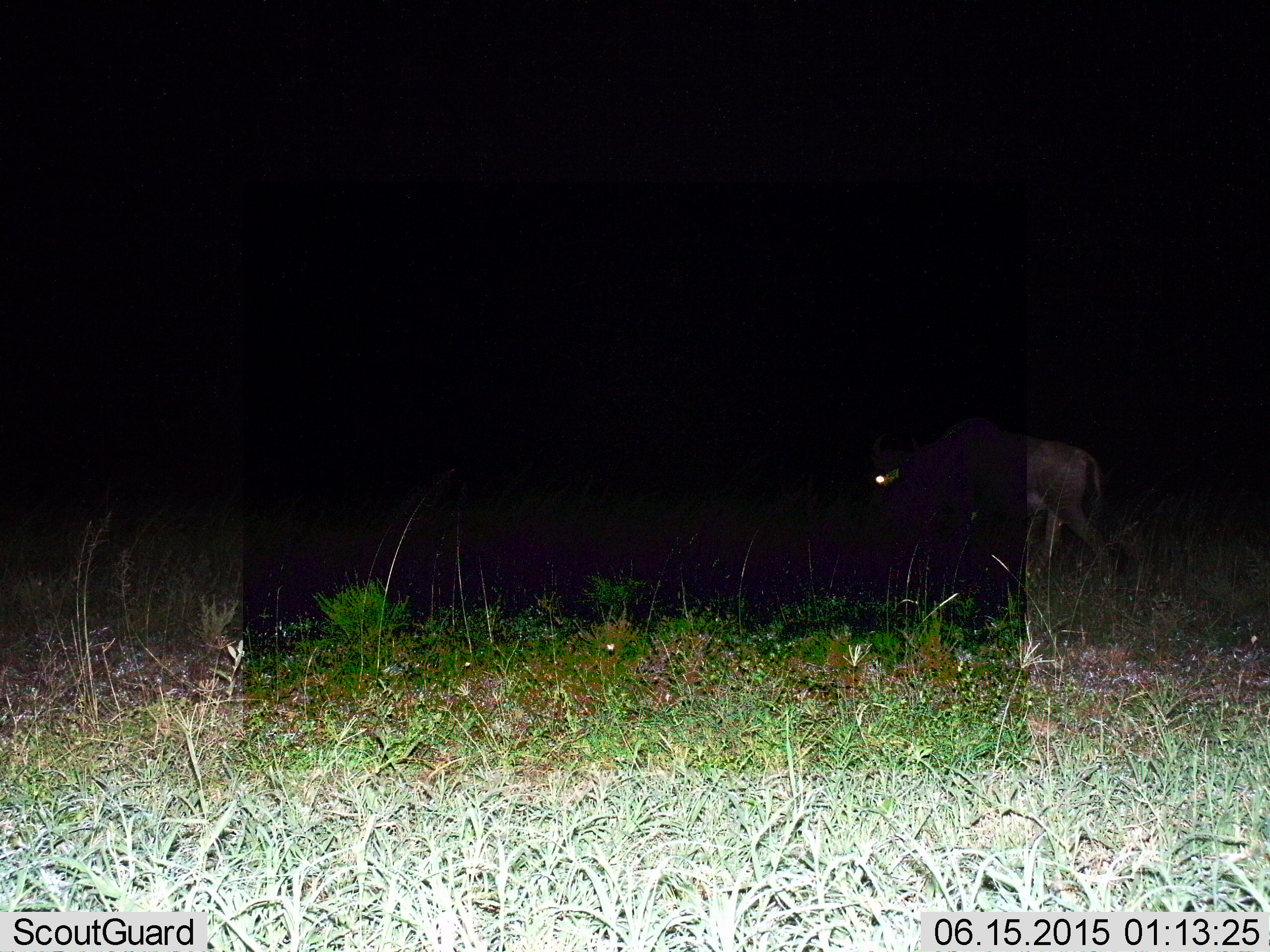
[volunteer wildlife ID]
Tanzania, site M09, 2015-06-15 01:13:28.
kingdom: Animalia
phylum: Chordata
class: Mammalia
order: Artiodactyla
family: Bovidae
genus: Connochaetes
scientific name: Connochaetes taurinus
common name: blue wildebeest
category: wildebeest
Wildebeest (blue wildebeest) (Connochaetes taurinus), count 1. Behavior (volunteer vote fractions): standing 40%, resting 0%, moving 60%, interacting 0%. Young present (vote fraction): 0%. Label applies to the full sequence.